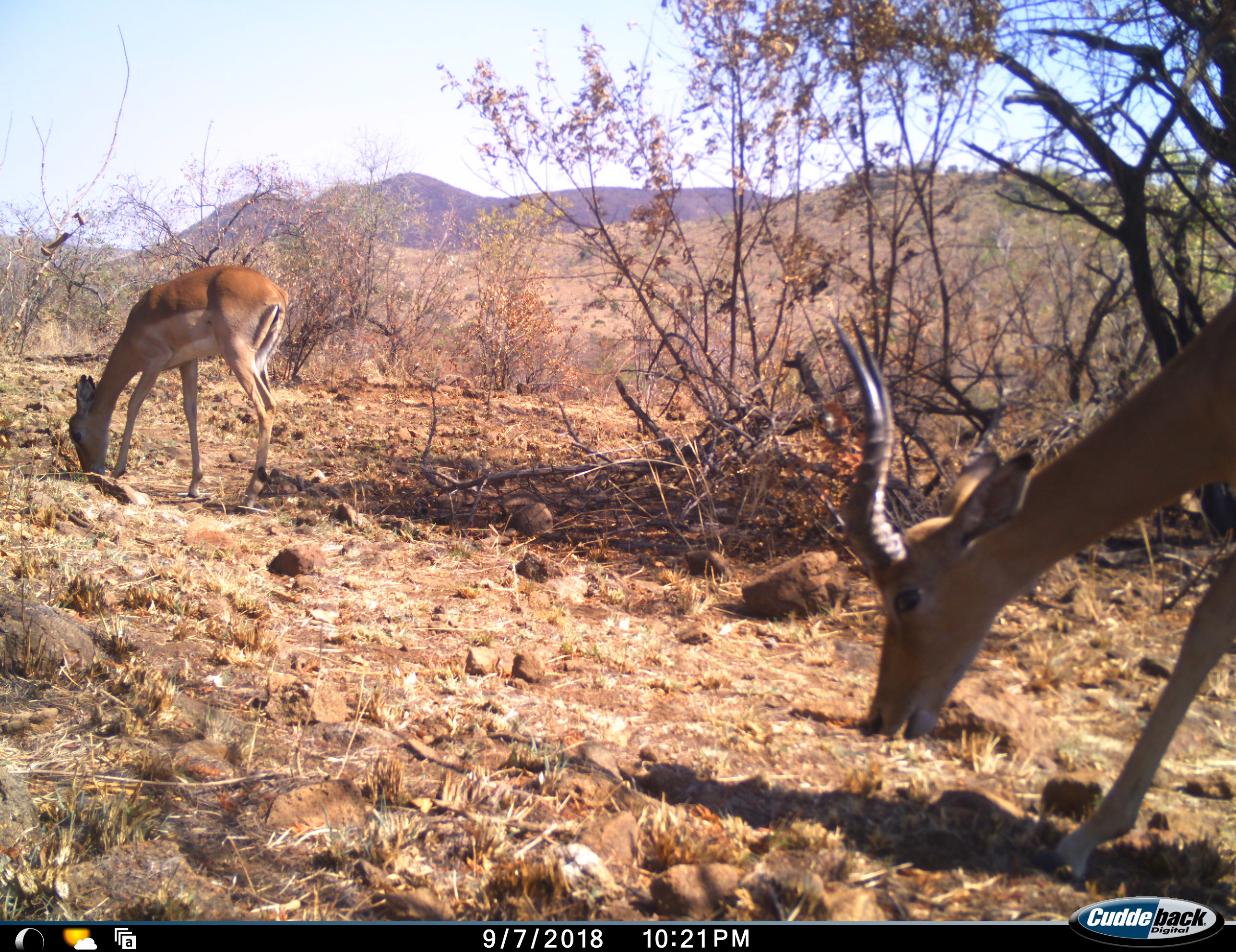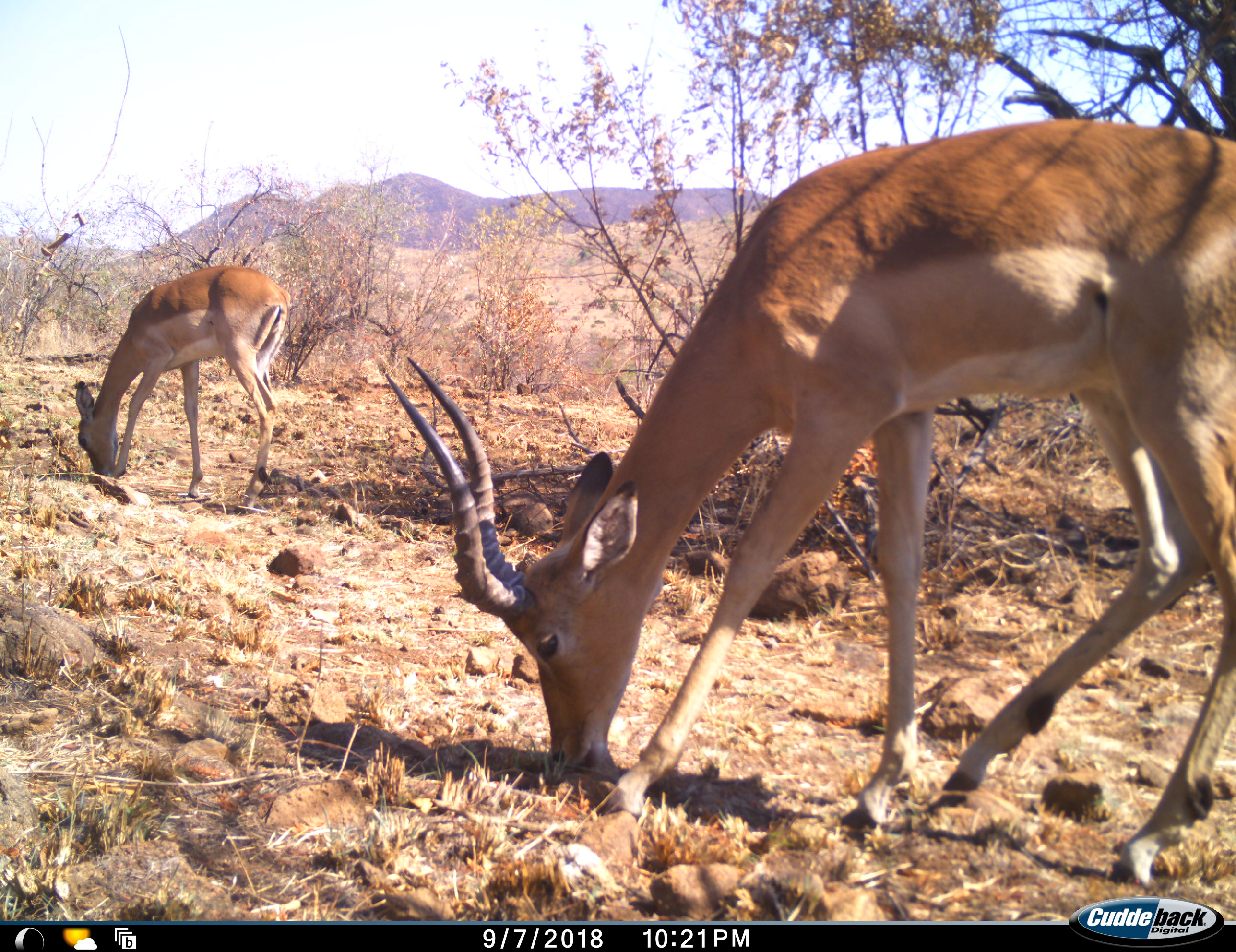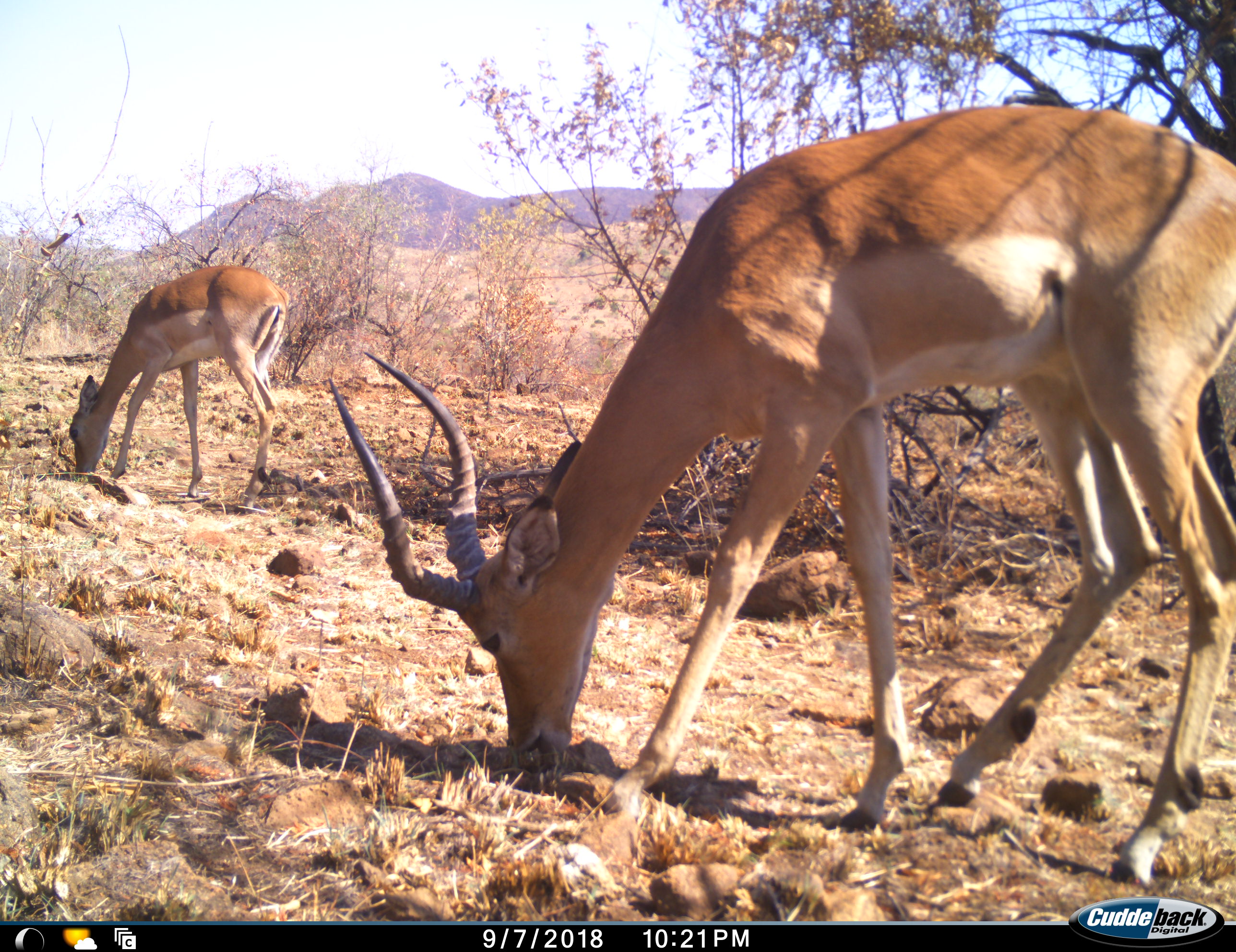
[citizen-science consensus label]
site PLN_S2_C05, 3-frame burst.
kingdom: Animalia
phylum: Chordata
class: Mammalia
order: Artiodactyla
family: Bovidae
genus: Aepyceros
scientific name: Aepyceros melampus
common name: impala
Impala (Aepyceros melampus), count 2. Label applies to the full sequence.